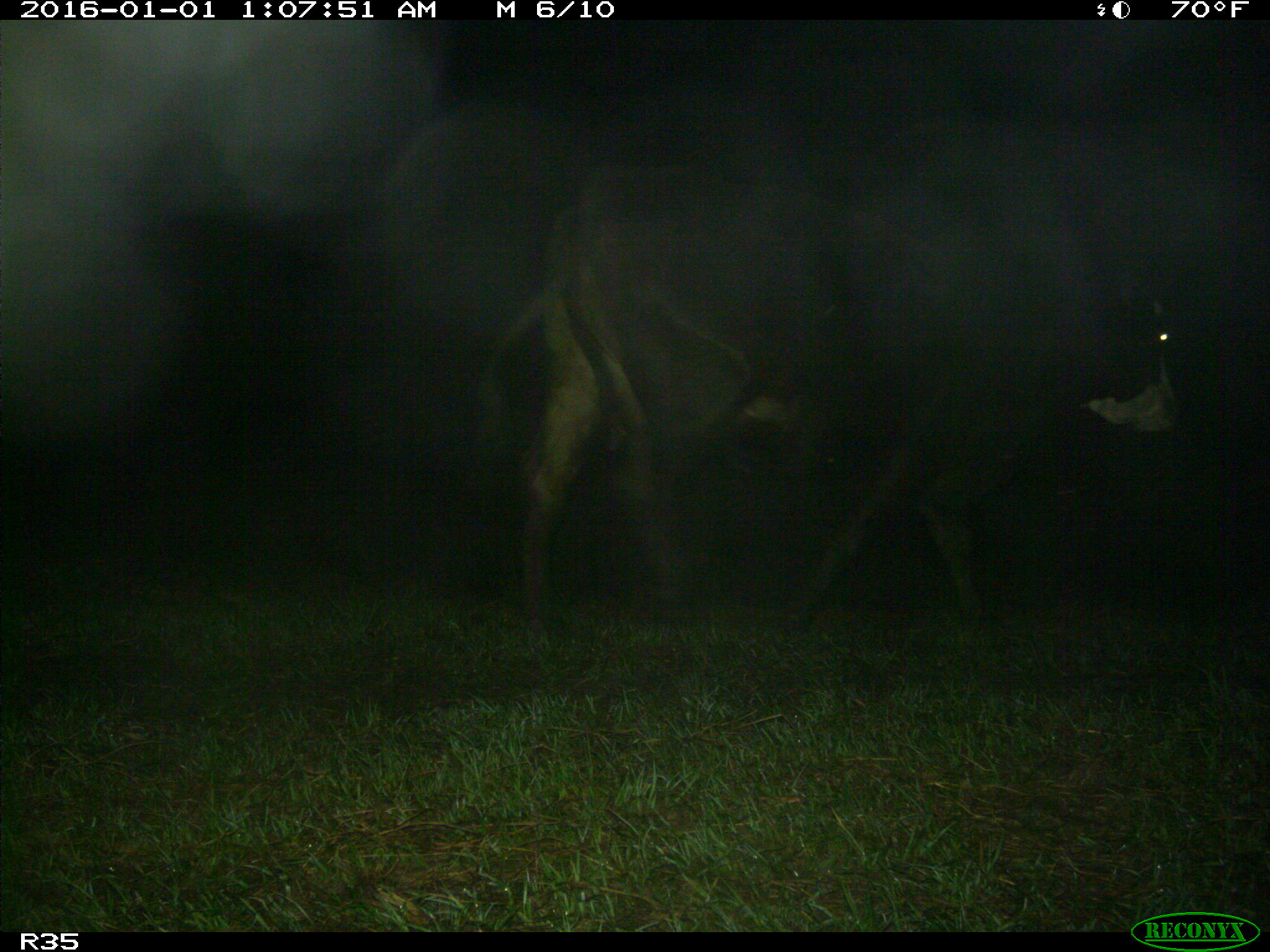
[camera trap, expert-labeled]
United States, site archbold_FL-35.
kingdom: Animalia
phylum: Chordata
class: Mammalia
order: Artiodactyla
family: Bovidae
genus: Bos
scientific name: Bos taurus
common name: domestic cow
Bos taurus (domestic cow).